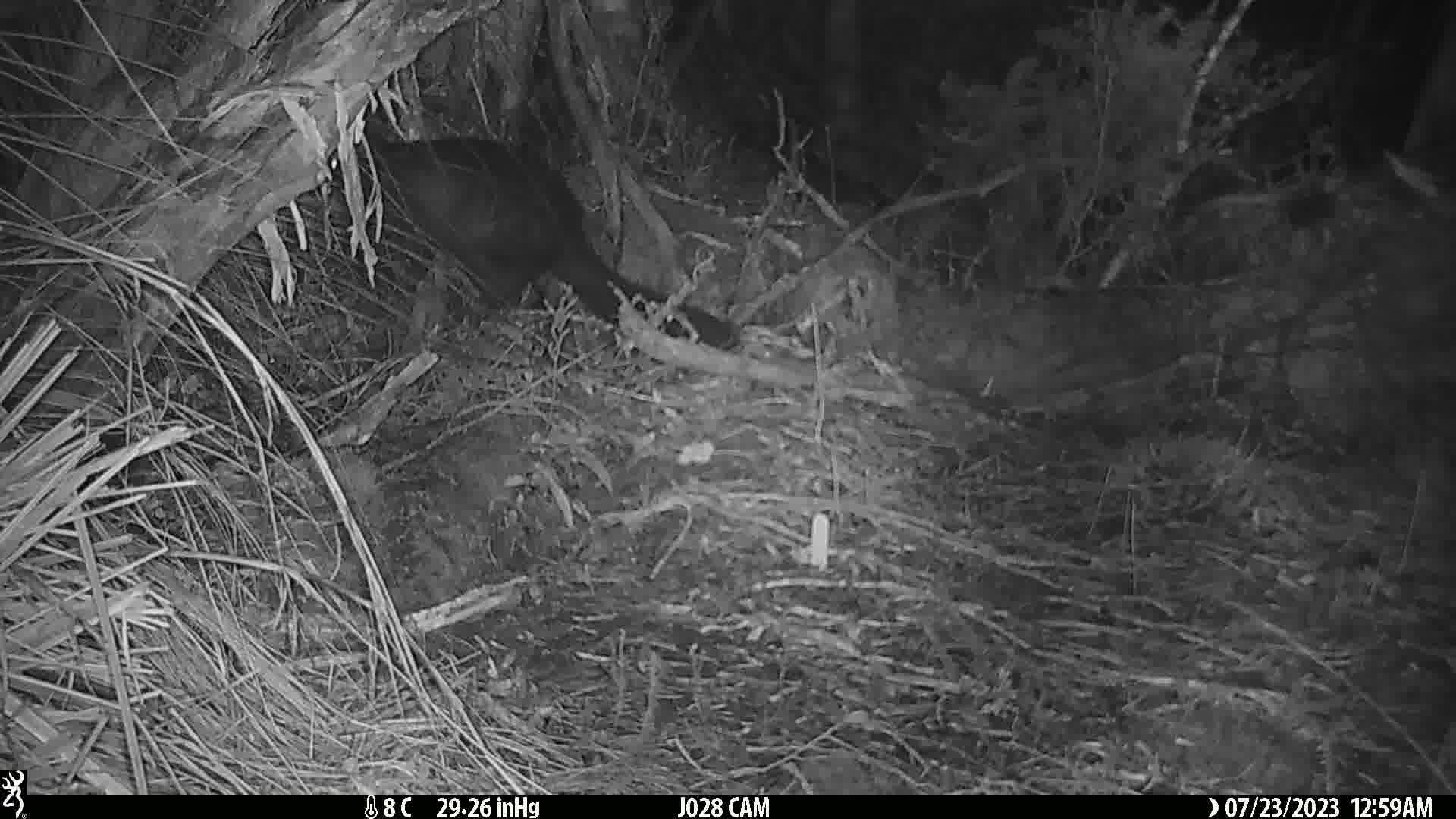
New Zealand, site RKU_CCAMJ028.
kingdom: Animalia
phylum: Chordata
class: Mammalia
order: Diprotodontia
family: Phalangeridae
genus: Trichosurus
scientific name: Trichosurus vulpecula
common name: common brushtail possum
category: possum